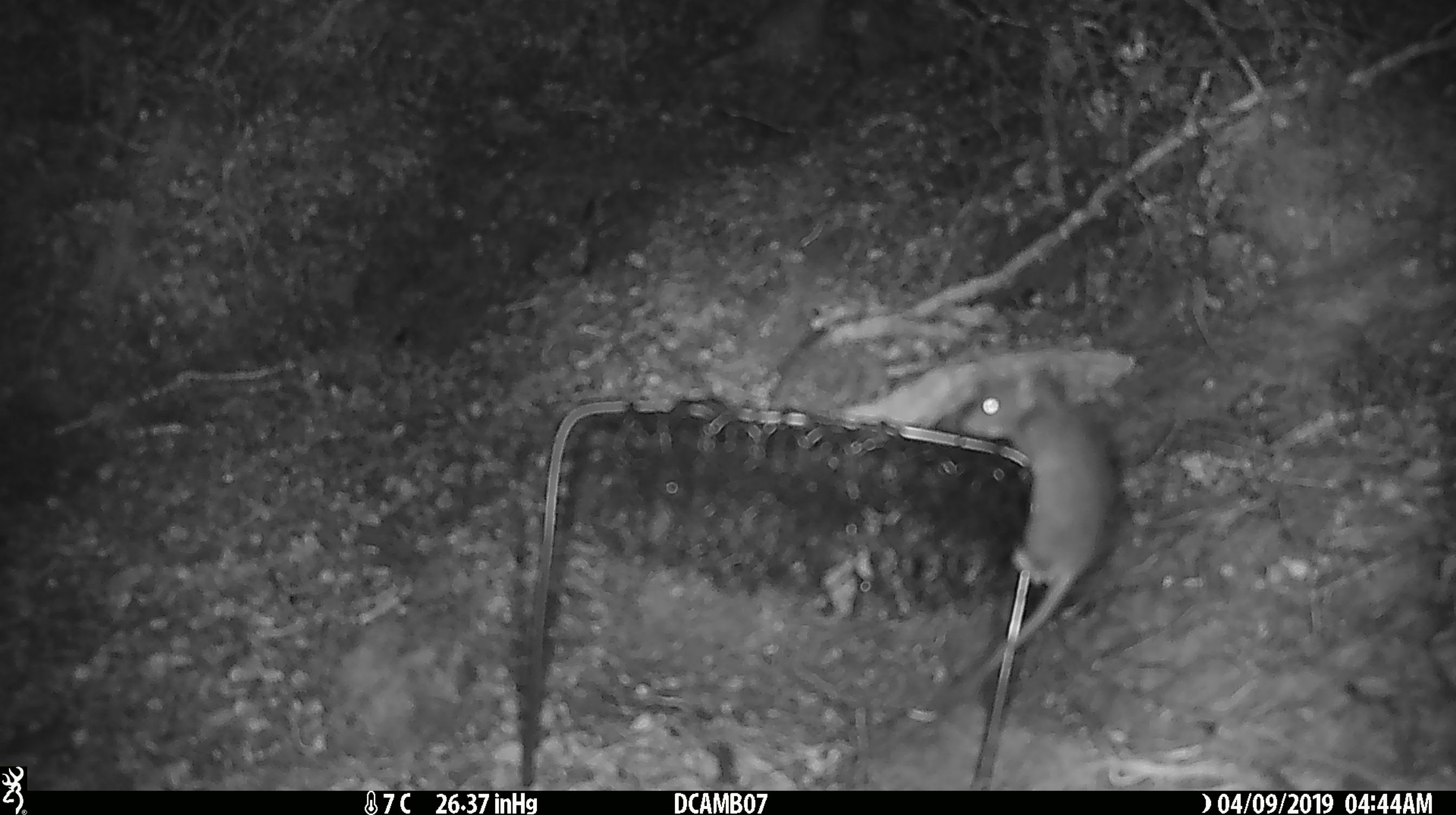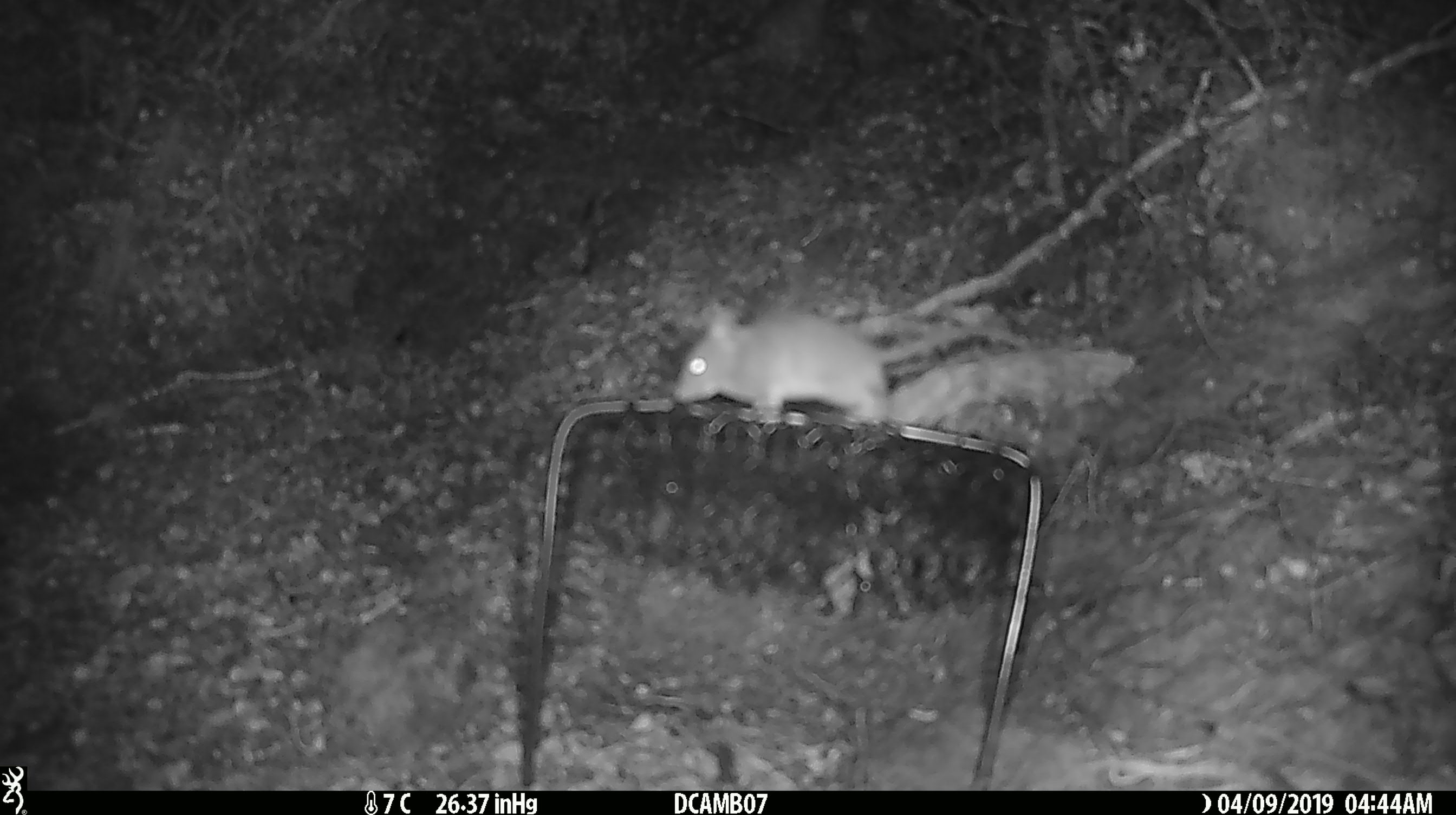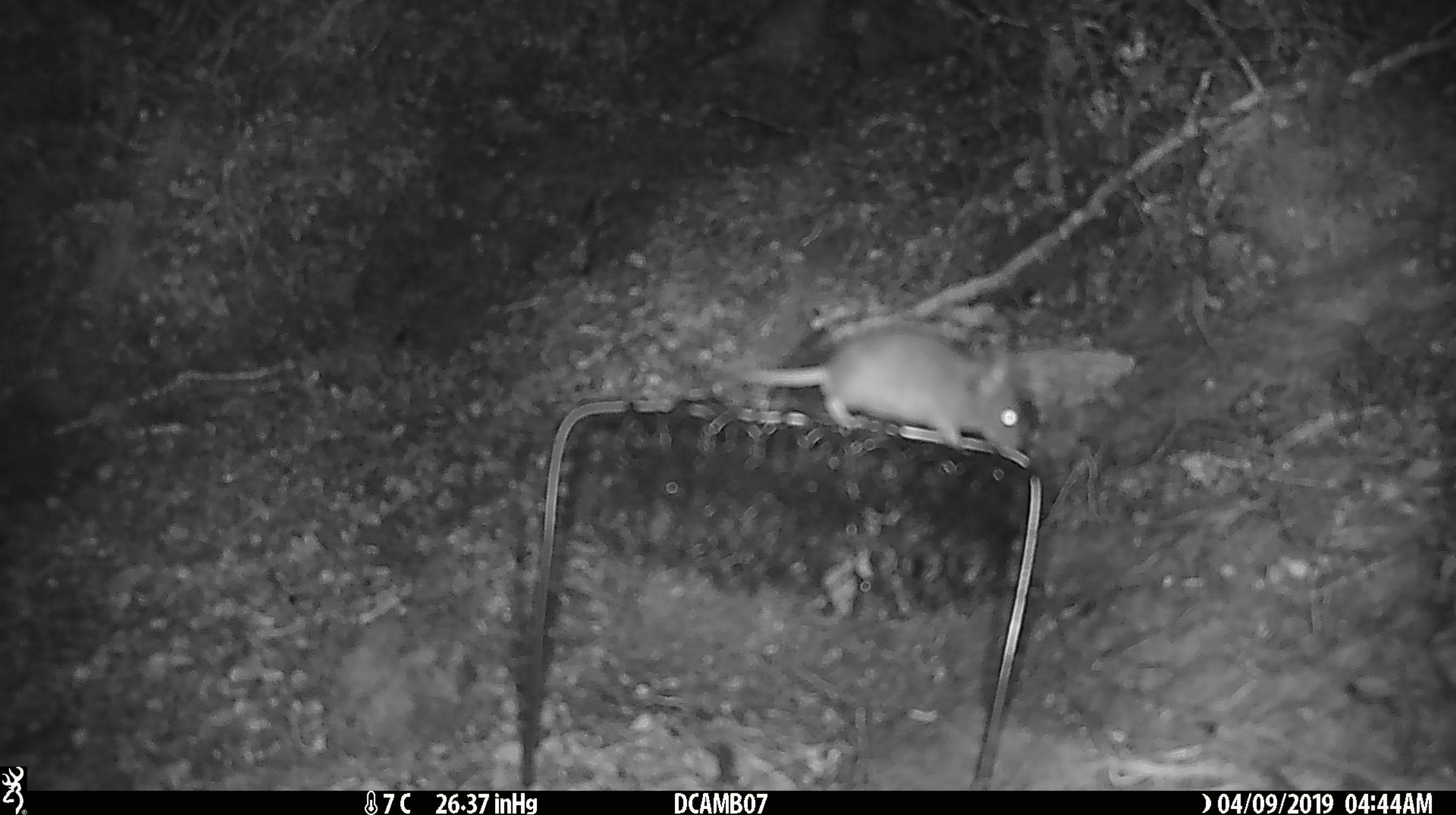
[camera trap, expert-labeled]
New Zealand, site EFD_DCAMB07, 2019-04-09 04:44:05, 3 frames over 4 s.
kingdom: Animalia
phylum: Chordata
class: Mammalia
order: Rodentia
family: Muridae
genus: Mus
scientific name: Mus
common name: mouse